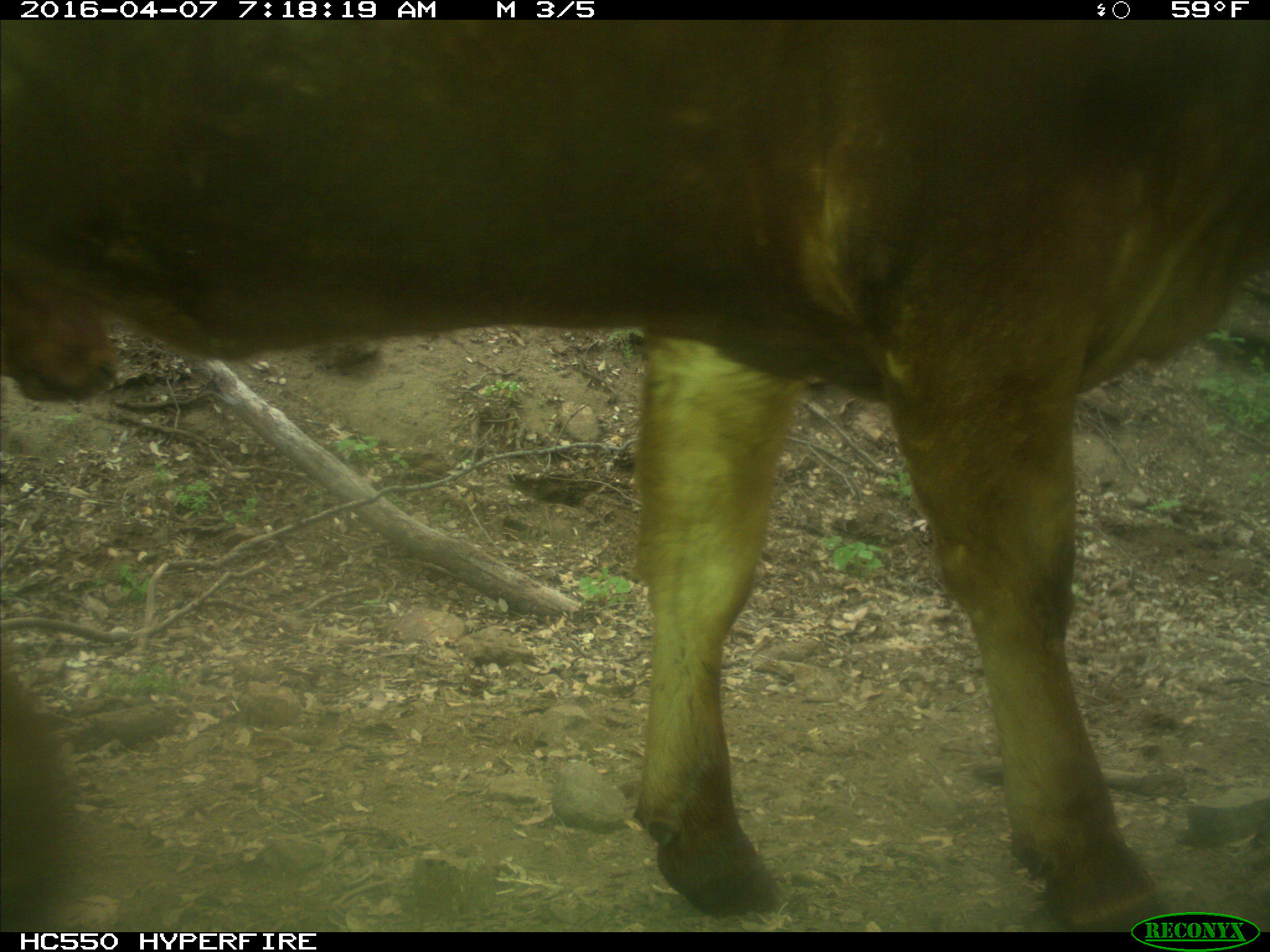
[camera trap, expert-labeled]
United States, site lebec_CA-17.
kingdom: Animalia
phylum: Chordata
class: Mammalia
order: Artiodactyla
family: Bovidae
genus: Bos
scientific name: Bos taurus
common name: domestic cow